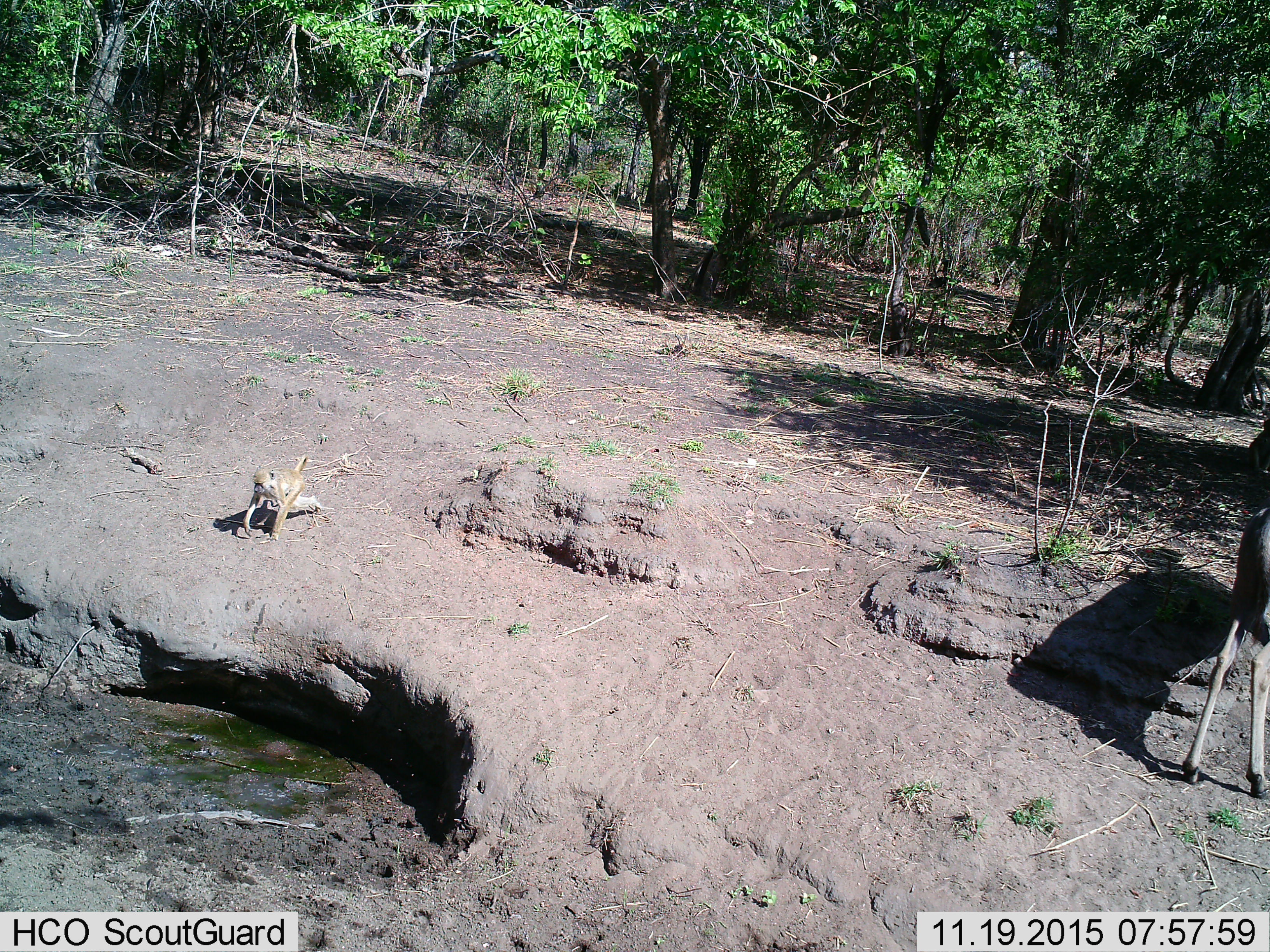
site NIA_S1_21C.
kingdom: Animalia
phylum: Chordata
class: Mammalia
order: Primates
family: Cercopithecidae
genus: Papio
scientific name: Papio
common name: baboon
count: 1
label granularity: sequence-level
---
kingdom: Animalia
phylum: Chordata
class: Mammalia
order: Artiodactyla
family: Bovidae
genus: Tragelaphus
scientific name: Tragelaphus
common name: kudu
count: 1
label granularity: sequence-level